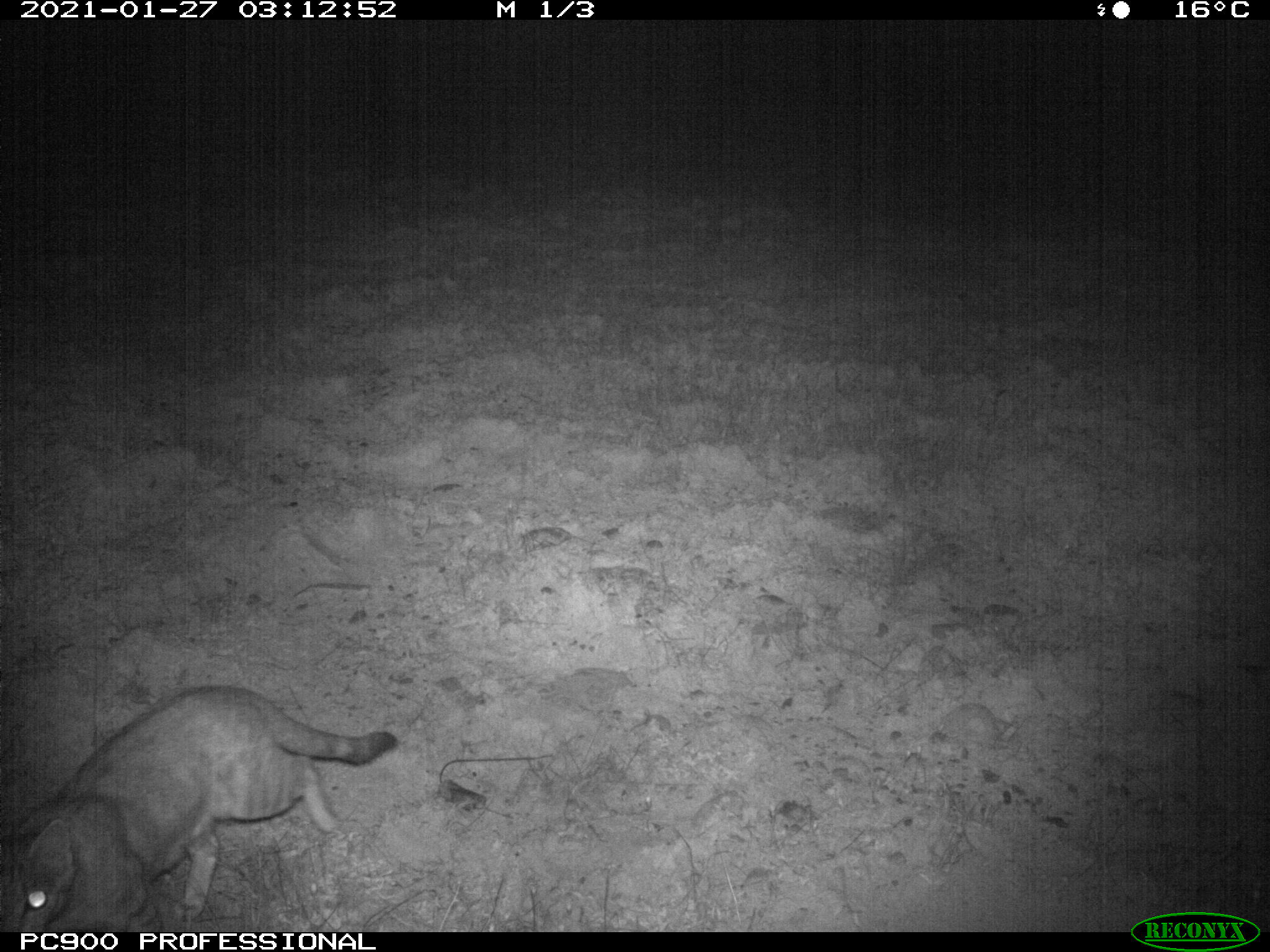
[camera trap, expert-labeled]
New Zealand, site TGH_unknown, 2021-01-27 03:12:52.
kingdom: Animalia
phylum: Chordata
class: Mammalia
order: Carnivora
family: Felidae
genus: Felis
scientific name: Felis catus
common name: domestic cat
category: cat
Cat (domestic cat) (Felis catus).